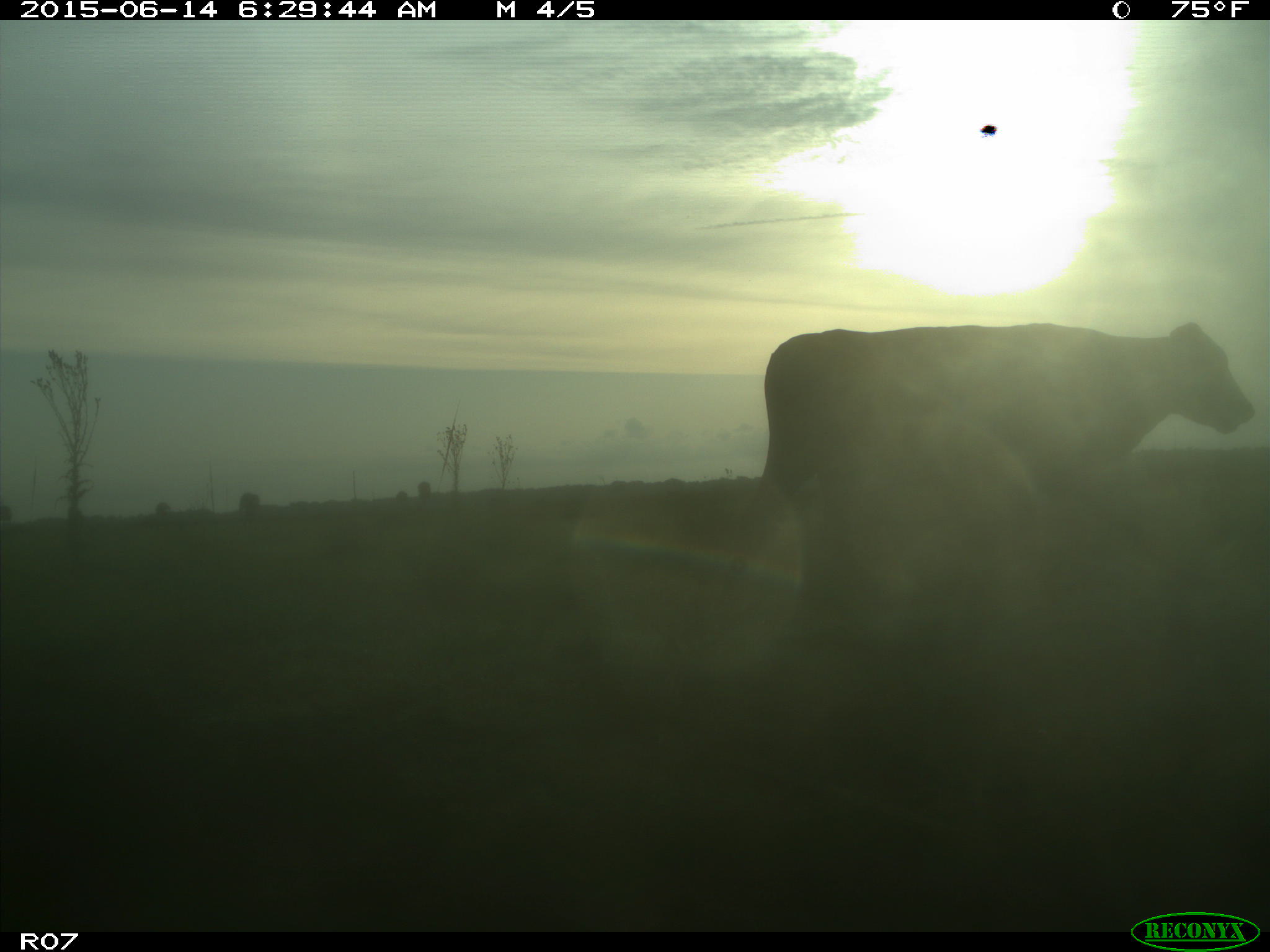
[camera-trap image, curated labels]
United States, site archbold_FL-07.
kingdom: Animalia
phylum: Chordata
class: Mammalia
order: Artiodactyla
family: Bovidae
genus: Bos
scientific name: Bos taurus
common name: domestic cow